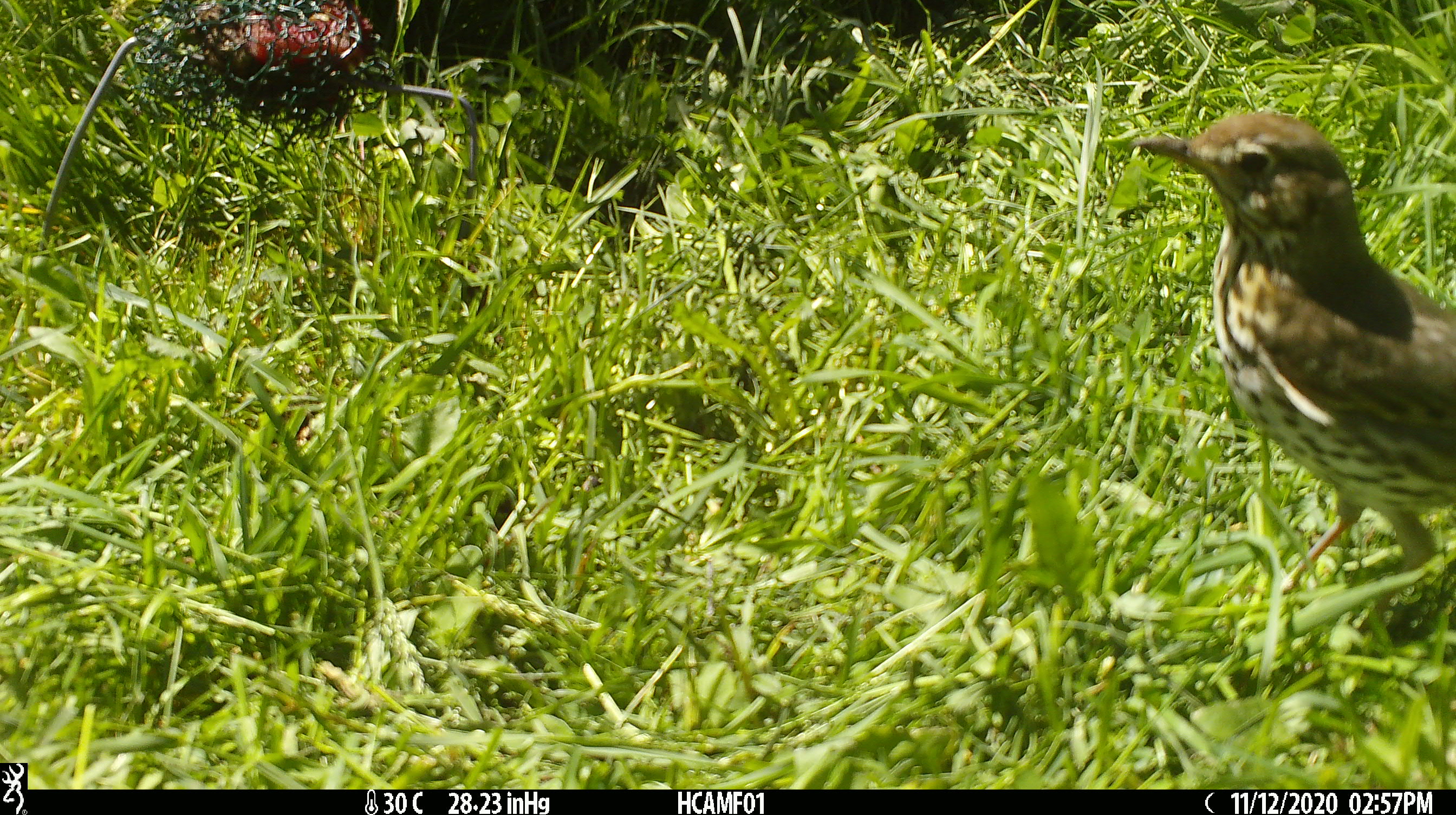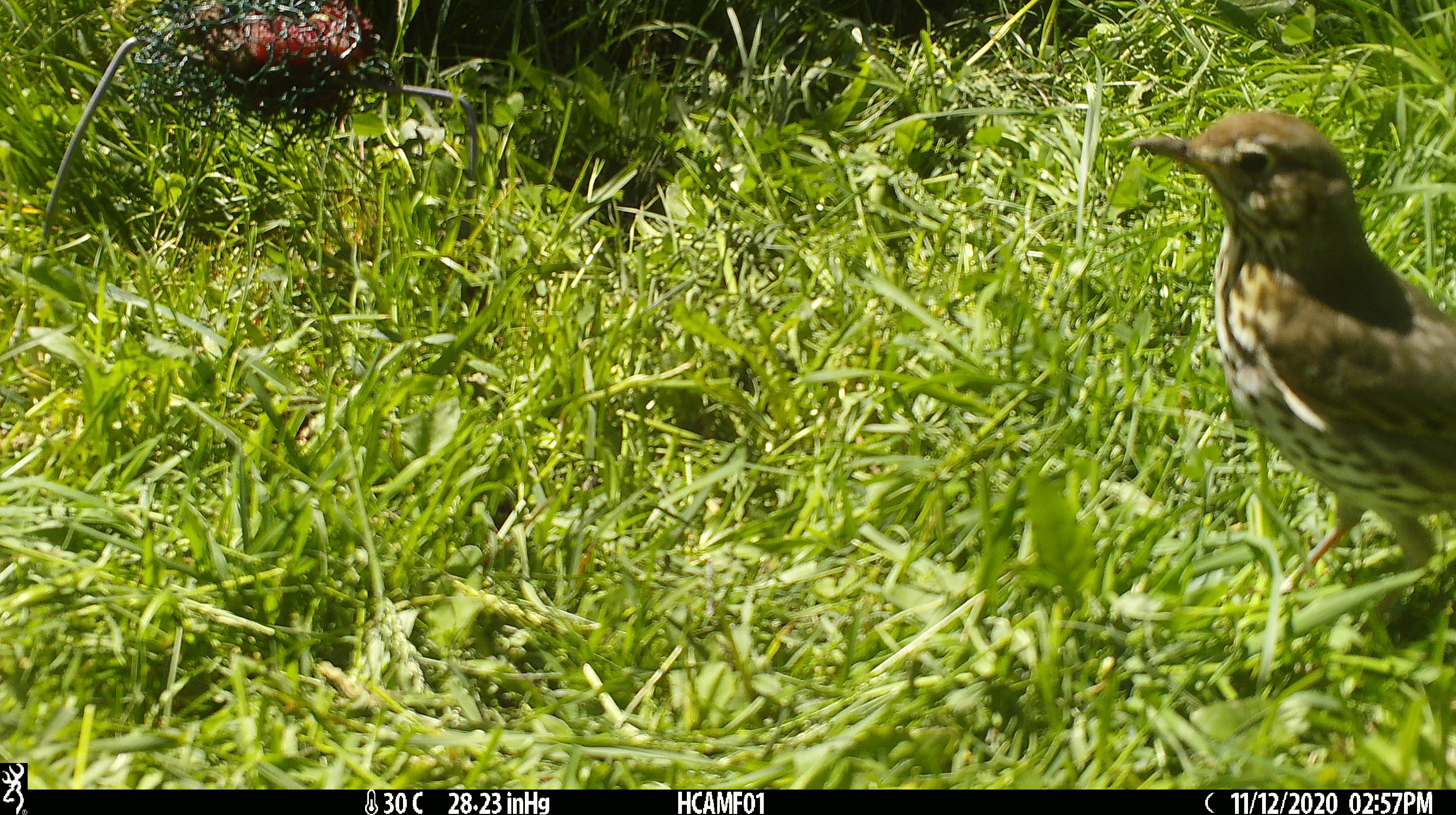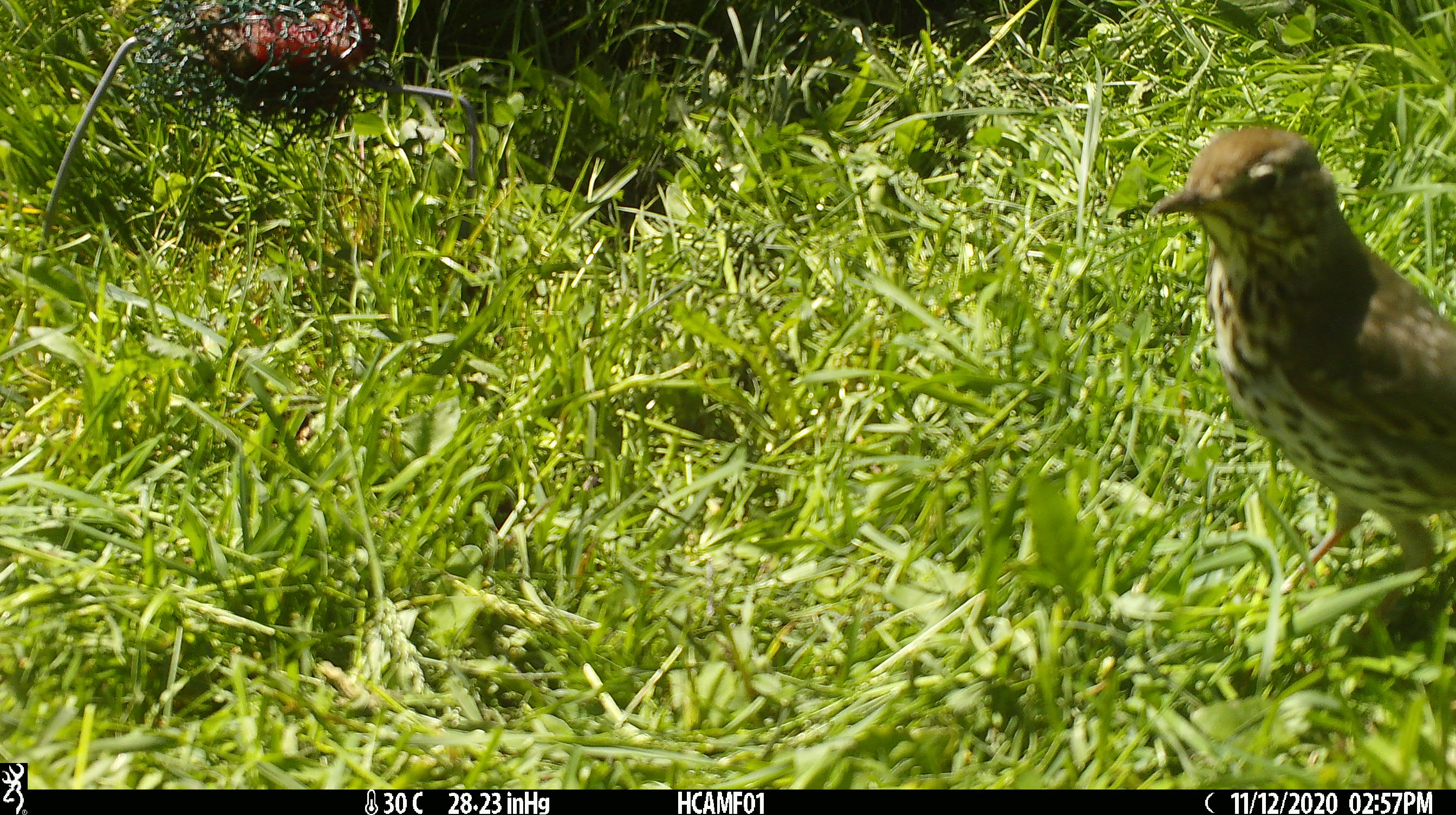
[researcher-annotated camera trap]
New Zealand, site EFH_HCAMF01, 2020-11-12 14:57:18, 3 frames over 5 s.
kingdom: Animalia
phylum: Chordata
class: Aves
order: Passeriformes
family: Turdidae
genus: Turdus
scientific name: Turdus philomelos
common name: song thrush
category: thrush